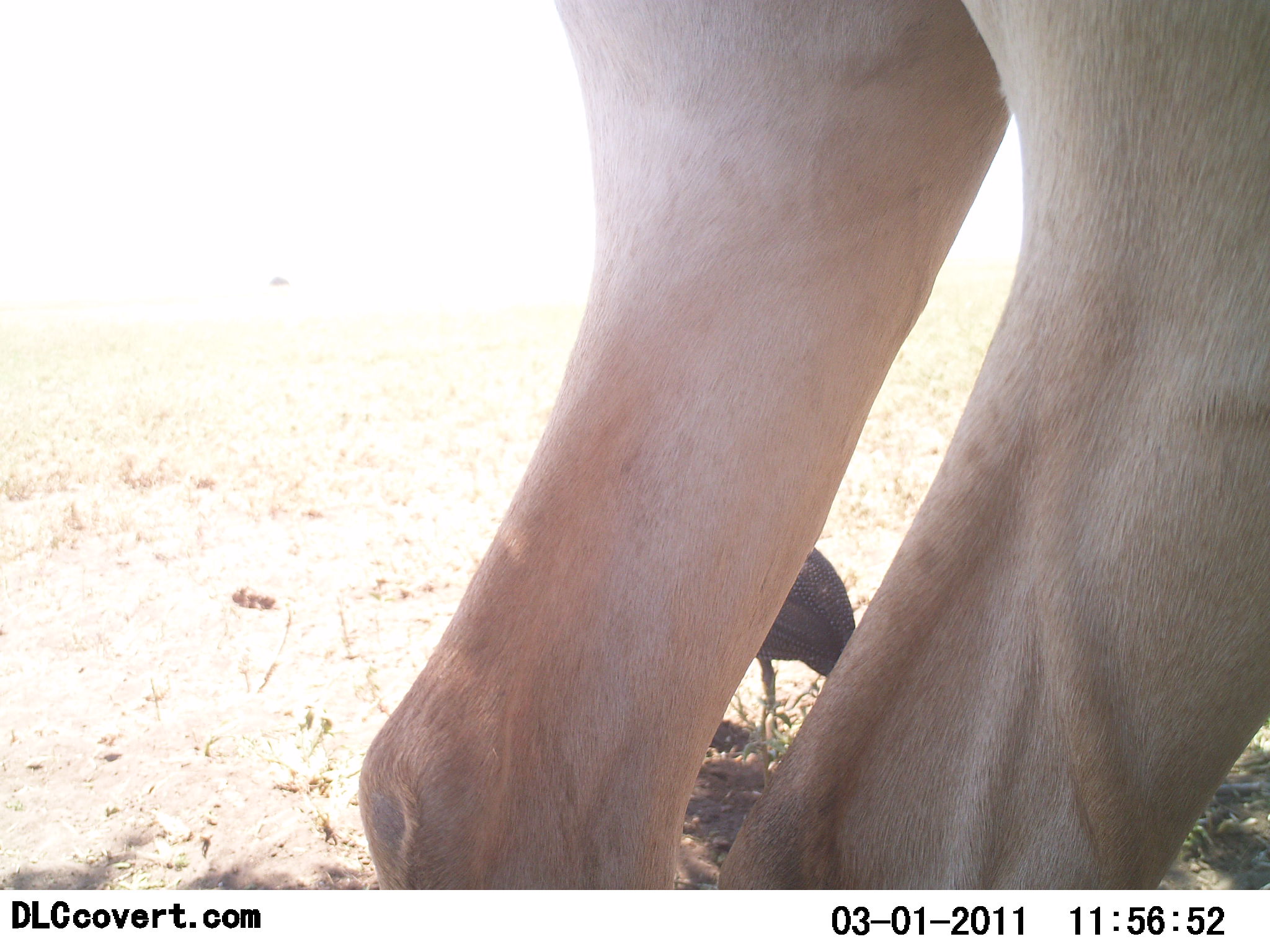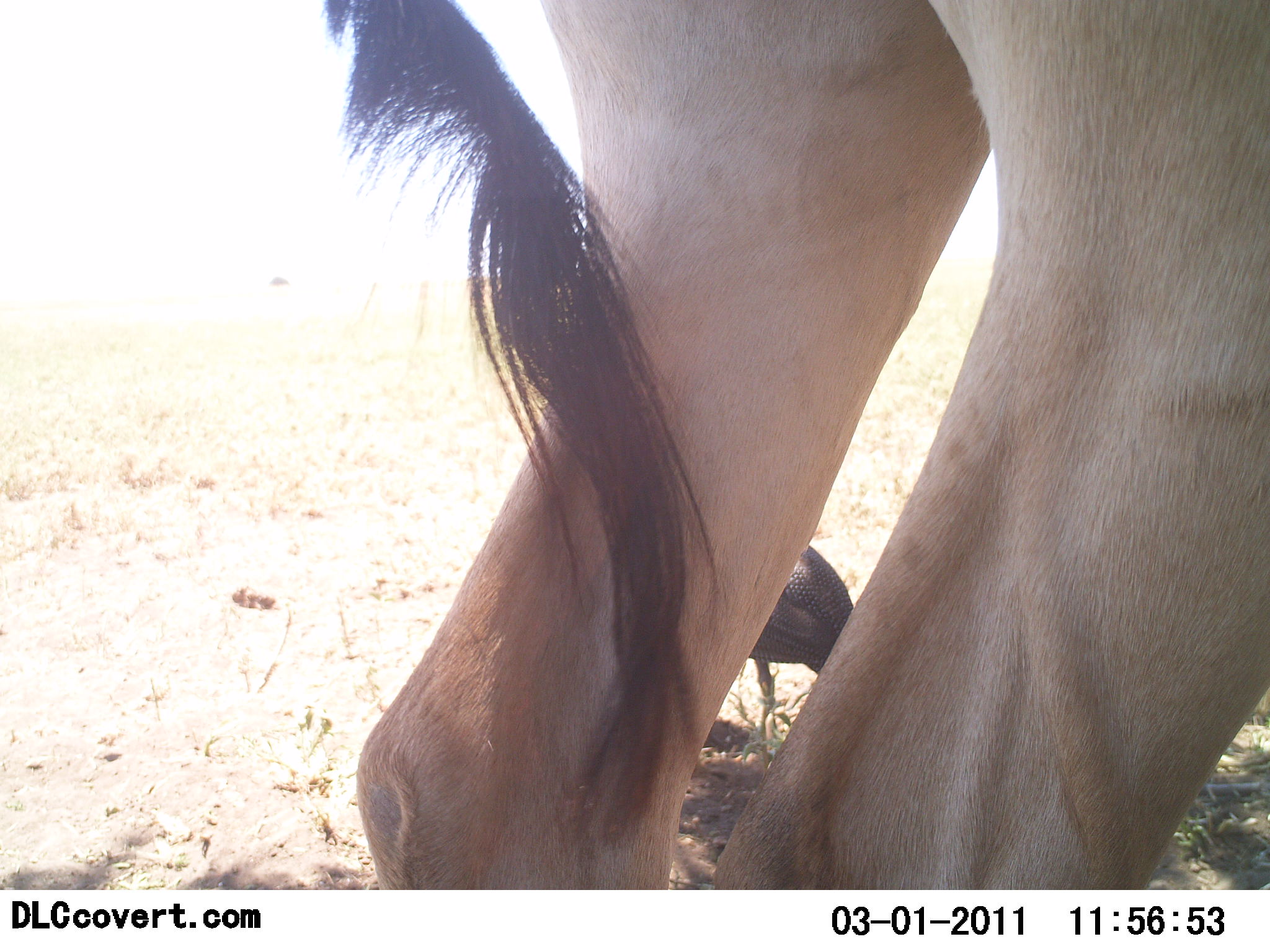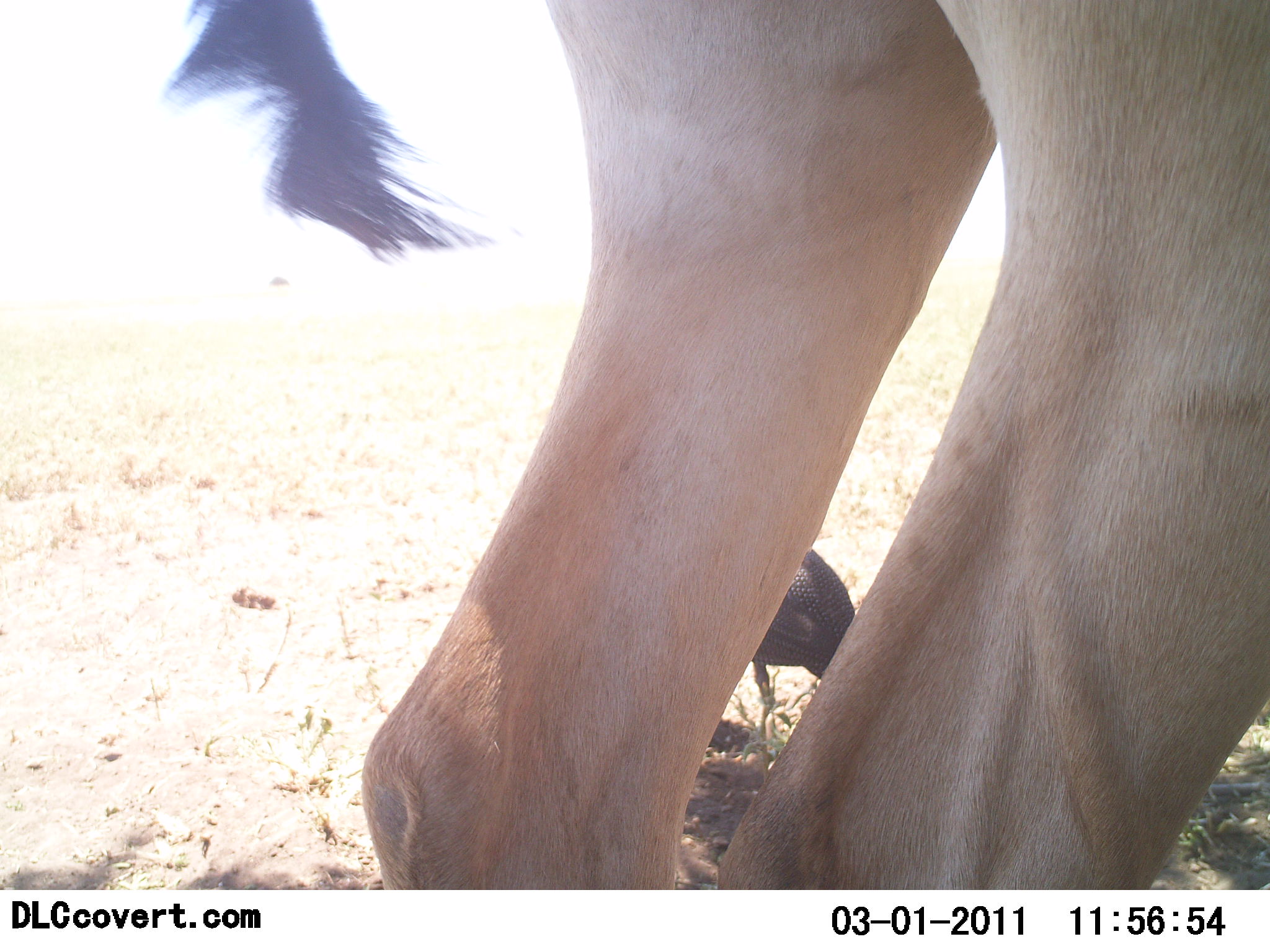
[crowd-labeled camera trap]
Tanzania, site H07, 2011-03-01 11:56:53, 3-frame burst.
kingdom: Animalia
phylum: Chordata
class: Aves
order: Galliformes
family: Numididae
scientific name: Numididae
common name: guinea fowl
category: guineafowl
Guineafowl (guinea fowl) (Numididae), count 1. Behavior (volunteer vote fractions): standing 60%, resting 0%, moving 0%, interacting 0%. Young present (vote fraction): 0%. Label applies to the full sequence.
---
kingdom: Animalia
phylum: Chordata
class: Mammalia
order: Artiodactyla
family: Bovidae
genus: Alcelaphus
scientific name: Alcelaphus buselaphus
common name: hartebeest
Hartebeest (Alcelaphus buselaphus), count 1. Behavior (volunteer vote fractions): standing 100%, resting 0%, moving 0%, interacting 0%. Young present (vote fraction): 0%. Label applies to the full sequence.